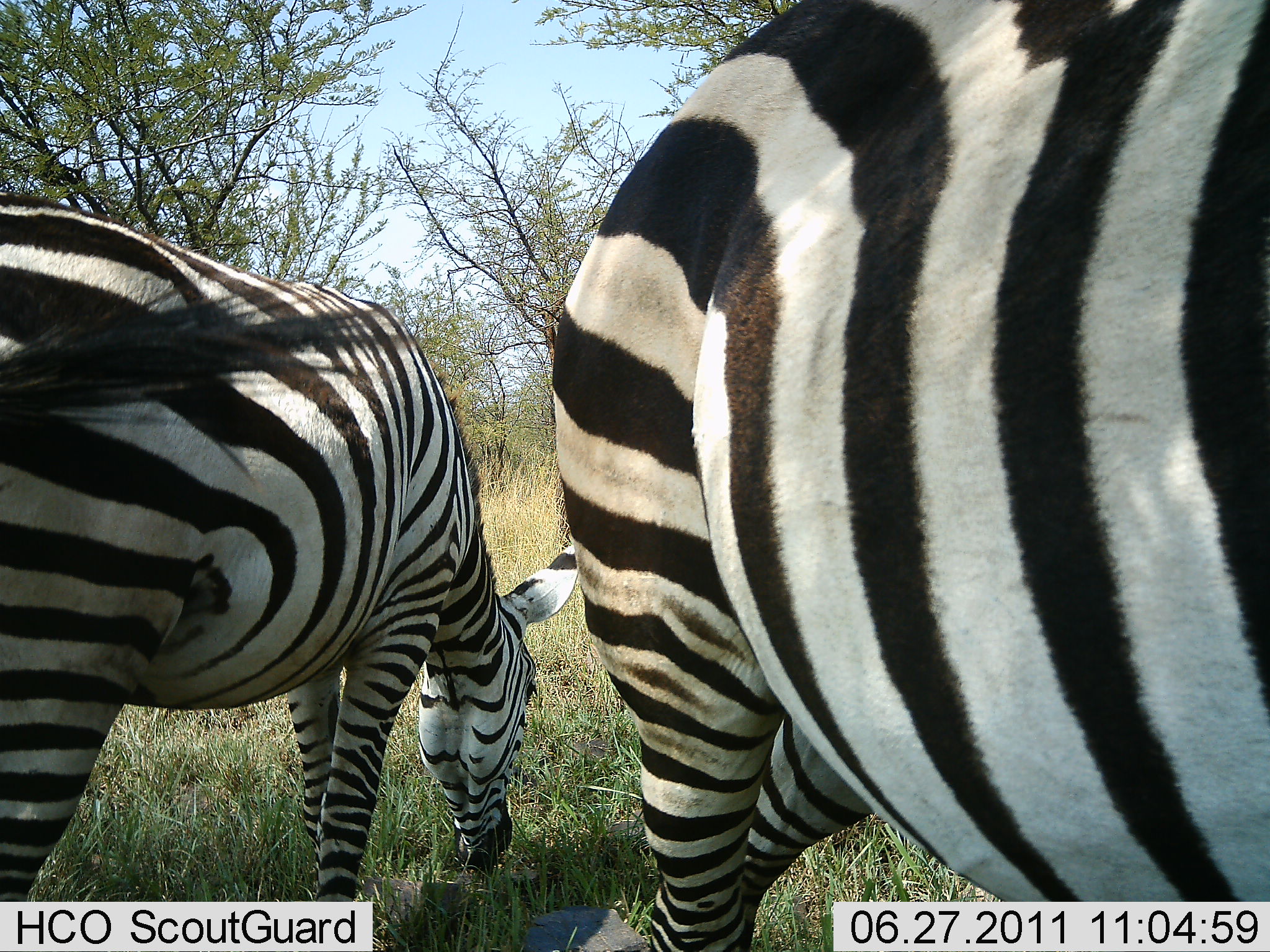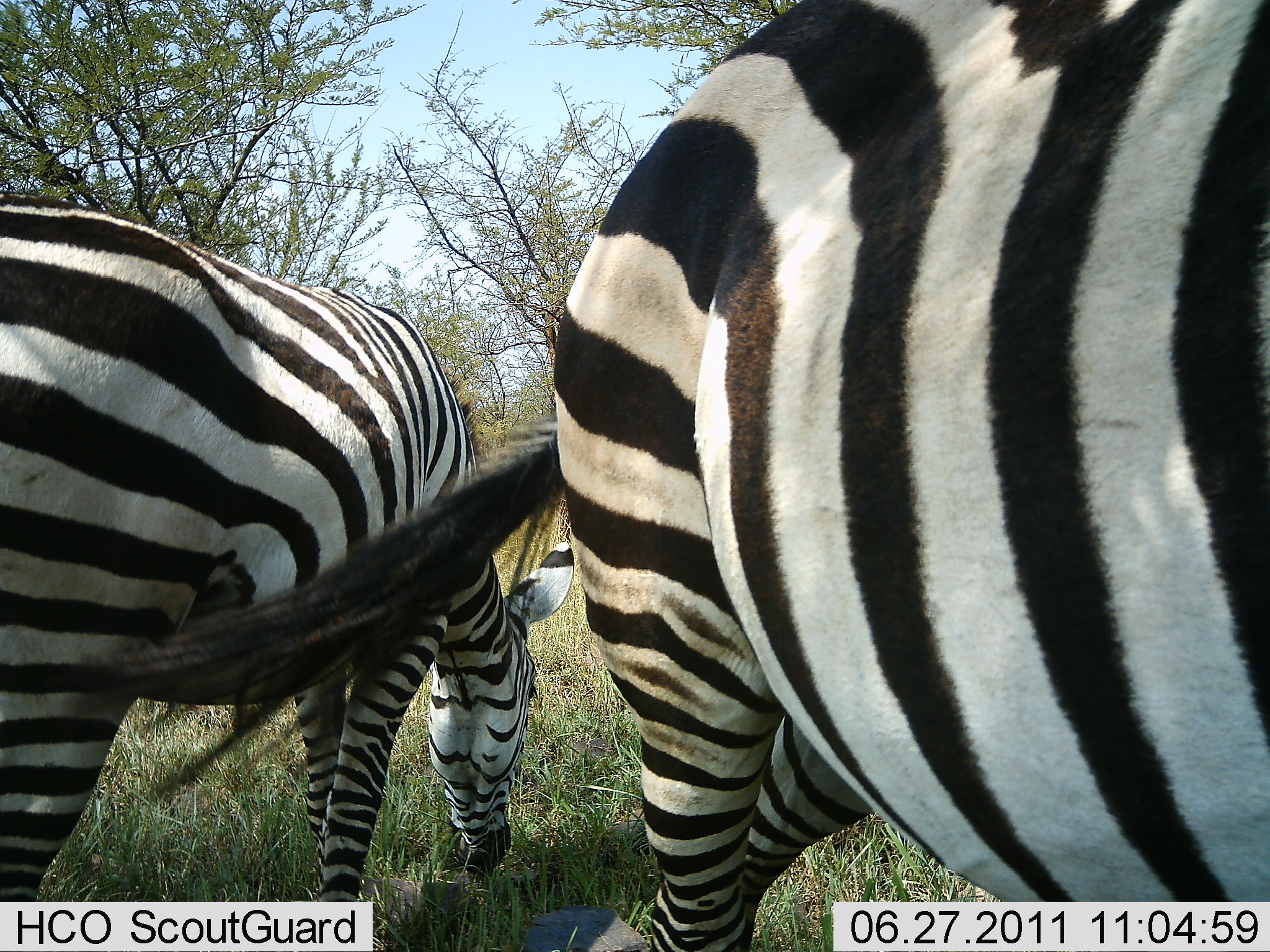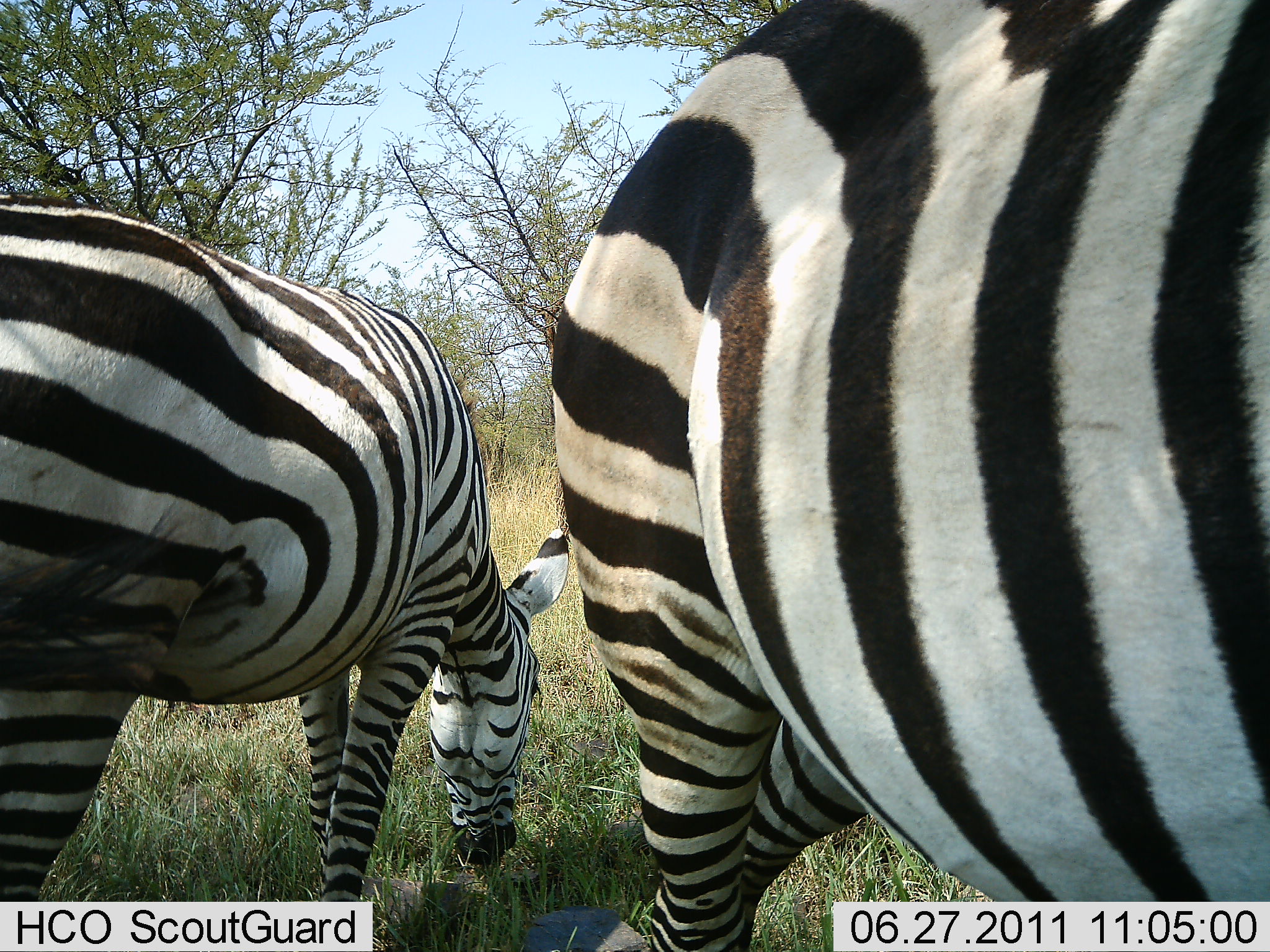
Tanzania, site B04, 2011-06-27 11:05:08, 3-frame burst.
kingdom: Animalia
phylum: Chordata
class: Mammalia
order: Perissodactyla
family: Equidae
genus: Equus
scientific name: Equus quagga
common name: plains zebra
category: zebra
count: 2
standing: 50%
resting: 0%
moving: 0%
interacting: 0%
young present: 0%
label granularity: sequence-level